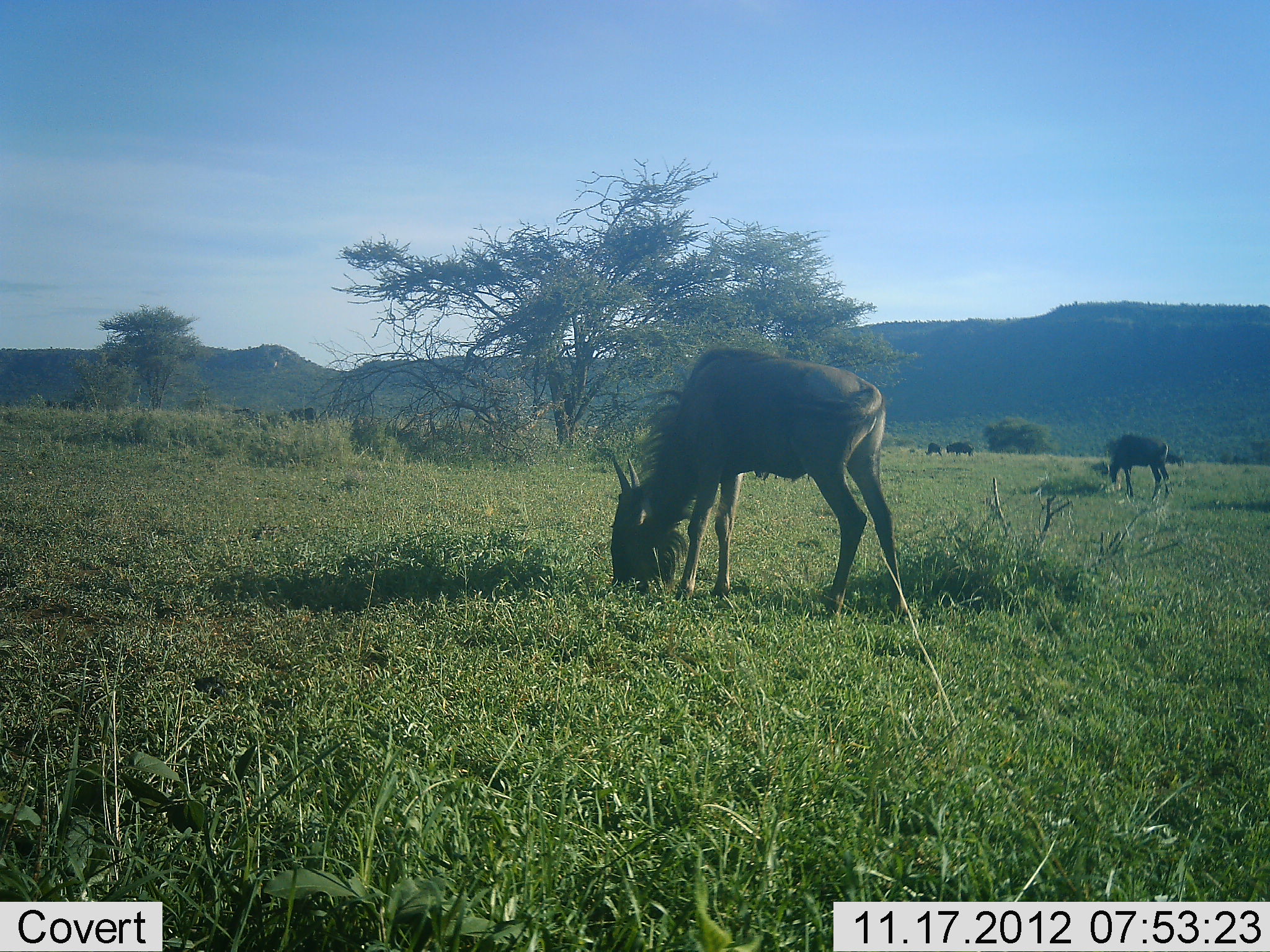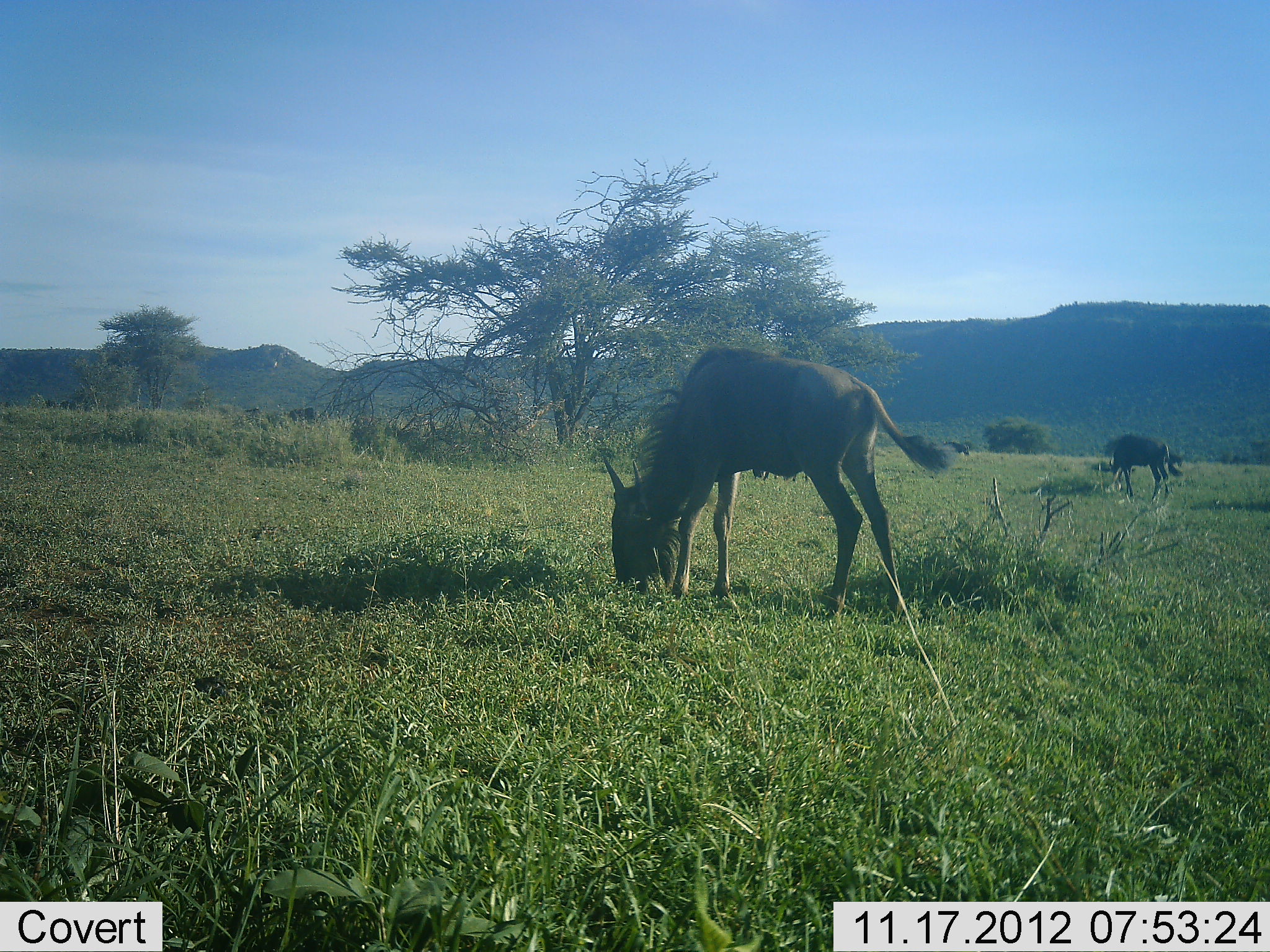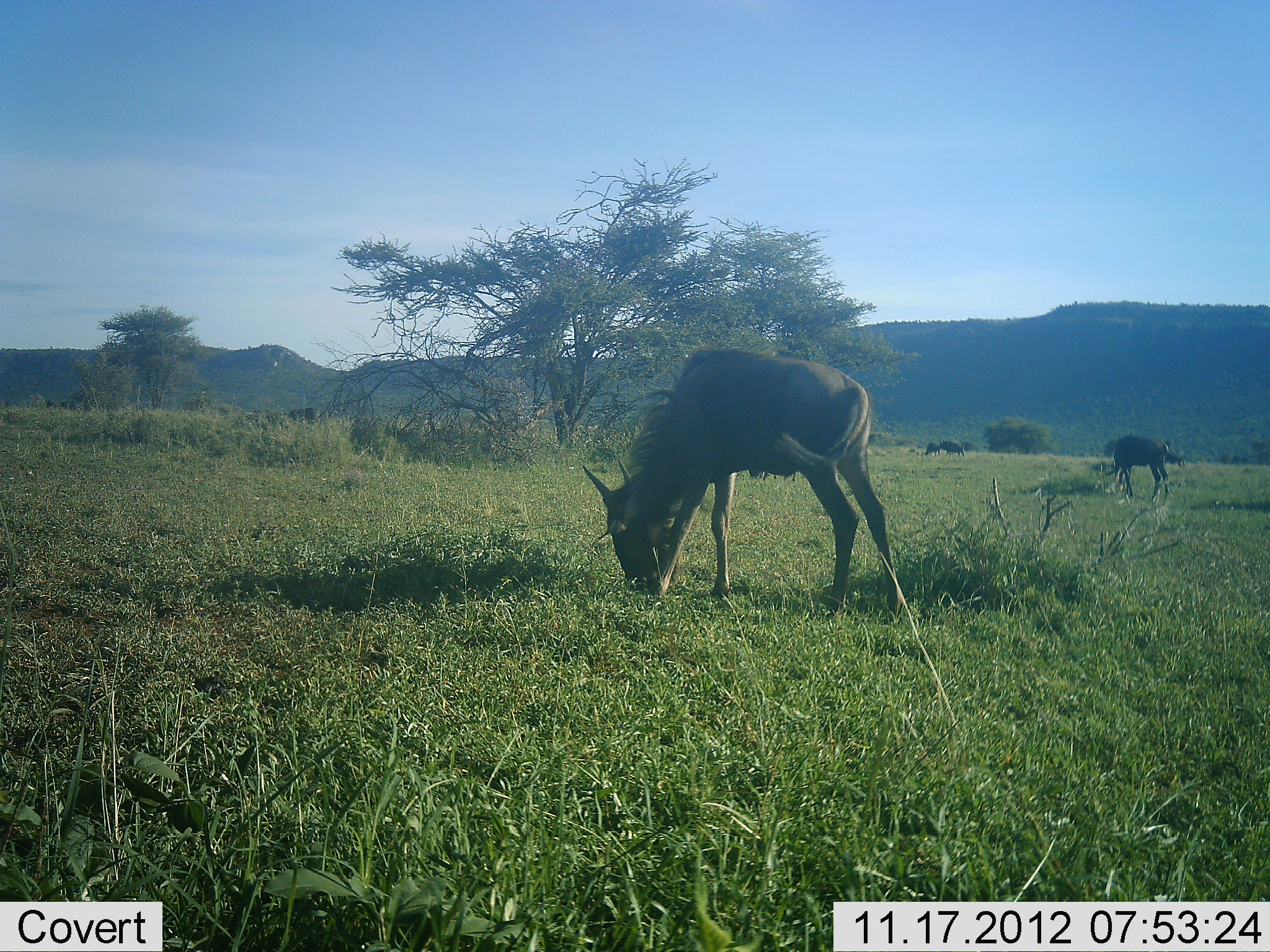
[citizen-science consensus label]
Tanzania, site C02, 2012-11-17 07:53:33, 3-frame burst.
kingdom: Animalia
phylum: Chordata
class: Mammalia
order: Artiodactyla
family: Bovidae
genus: Connochaetes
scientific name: Connochaetes taurinus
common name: blue wildebeest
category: wildebeest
Wildebeest (blue wildebeest) (Connochaetes taurinus), count 6. Behavior (volunteer vote fractions): standing 50%, resting 0%, moving 30%, interacting 0%. Young present (vote fraction): 10%. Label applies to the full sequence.